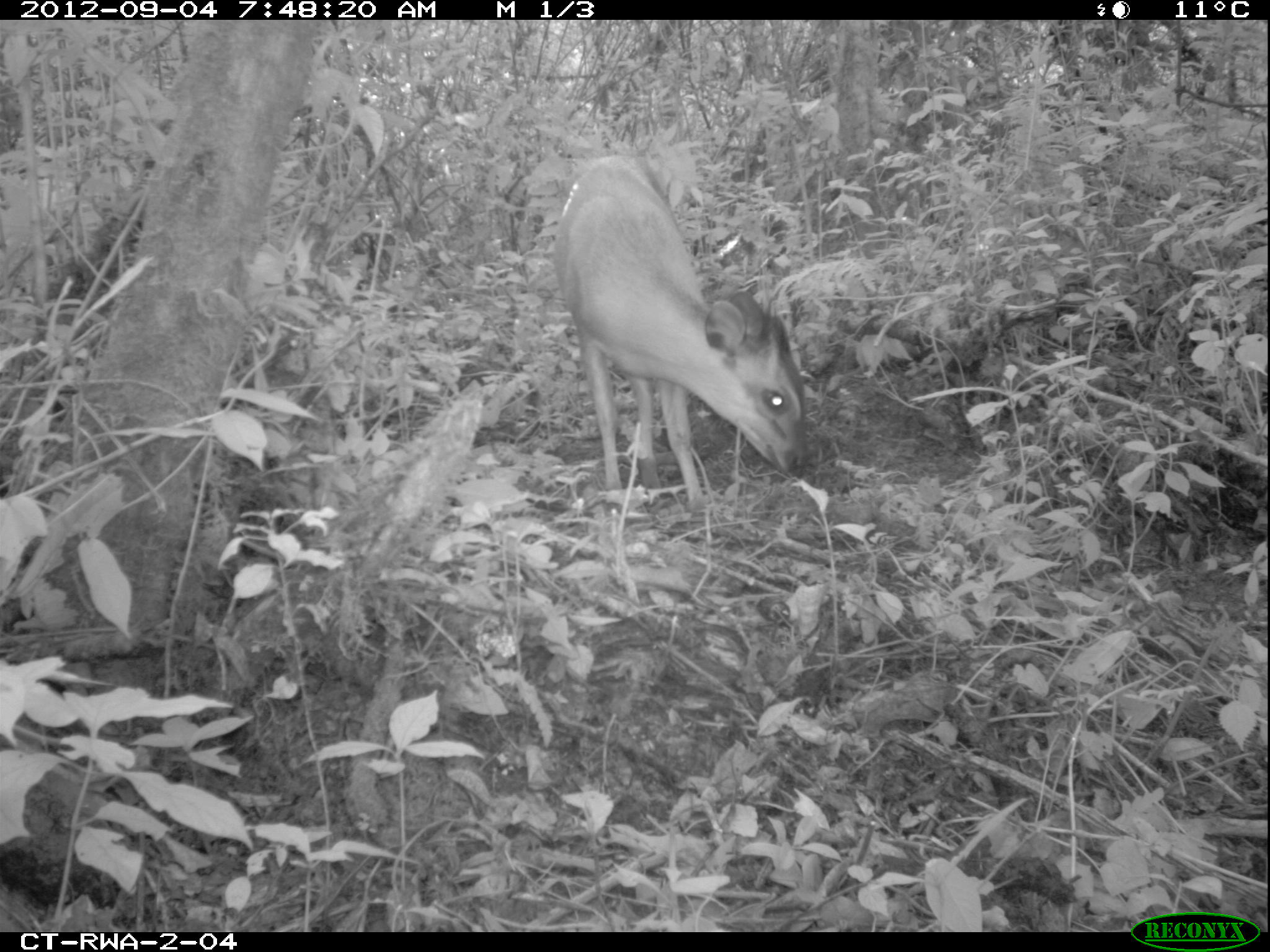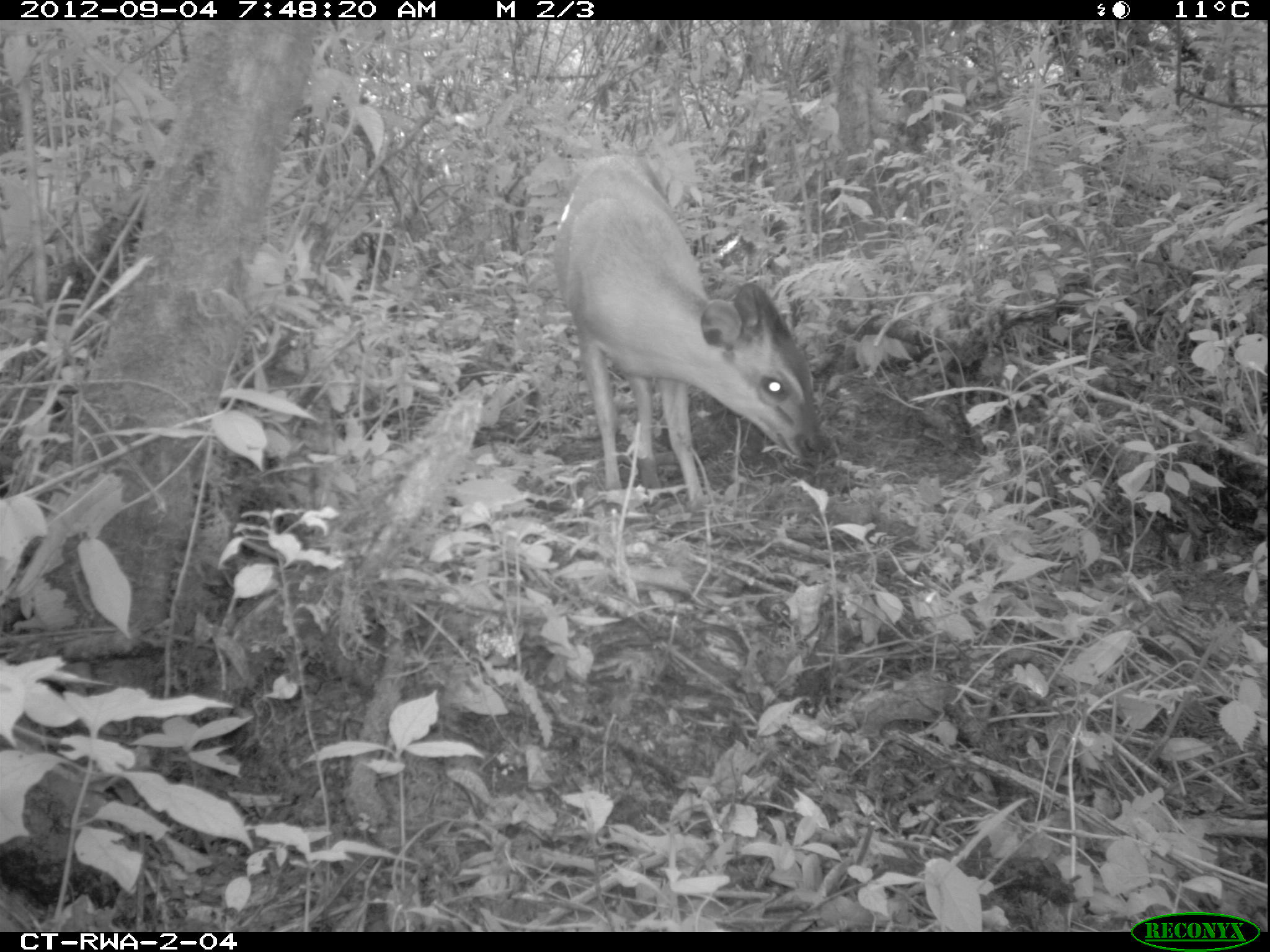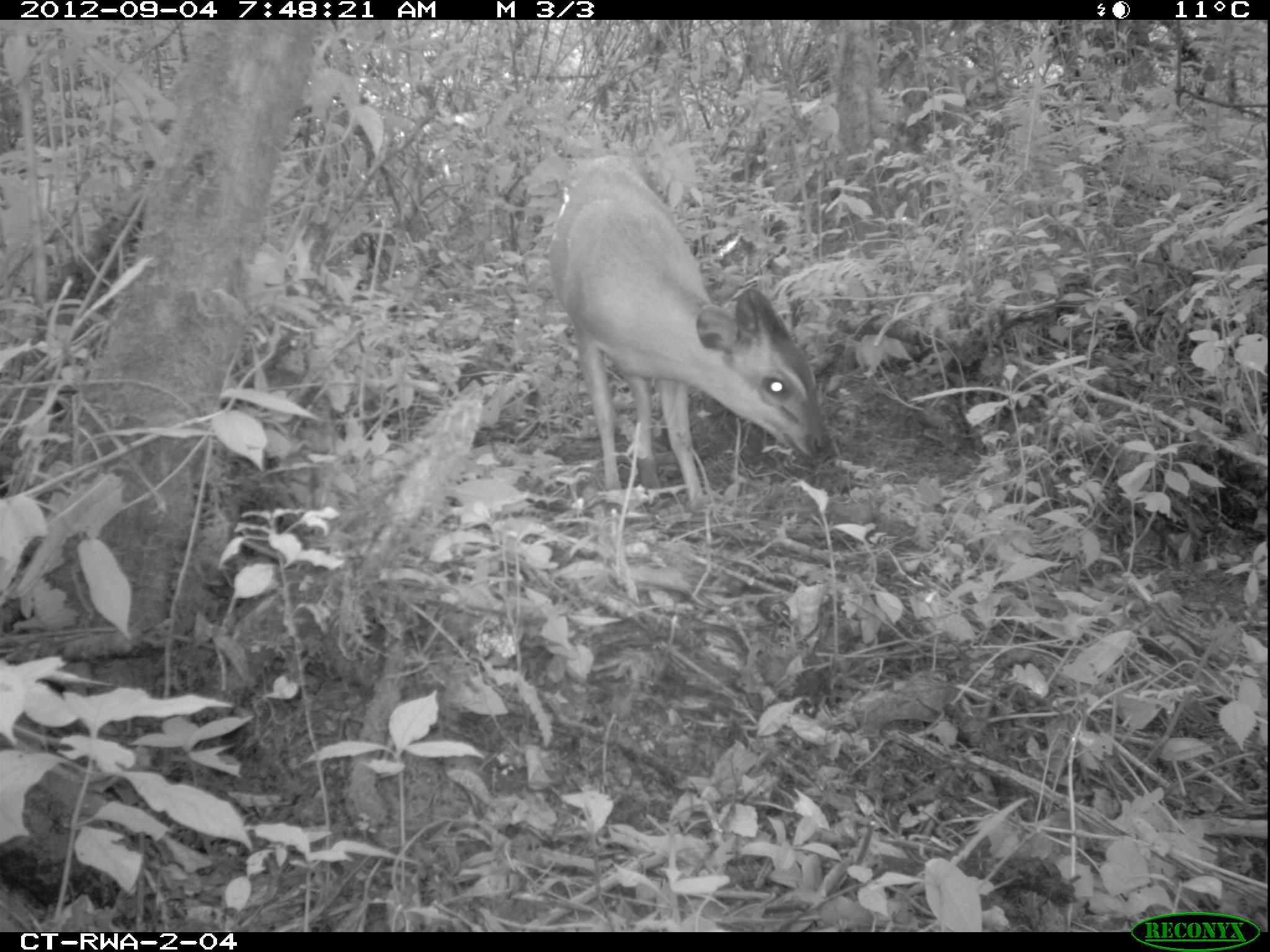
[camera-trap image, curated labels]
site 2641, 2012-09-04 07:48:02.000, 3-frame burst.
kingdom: Animalia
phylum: Chordata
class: Mammalia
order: Artiodactyla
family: Bovidae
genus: Cephalophus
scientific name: Cephalophus nigrifrons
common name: black-fronted duiker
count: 1